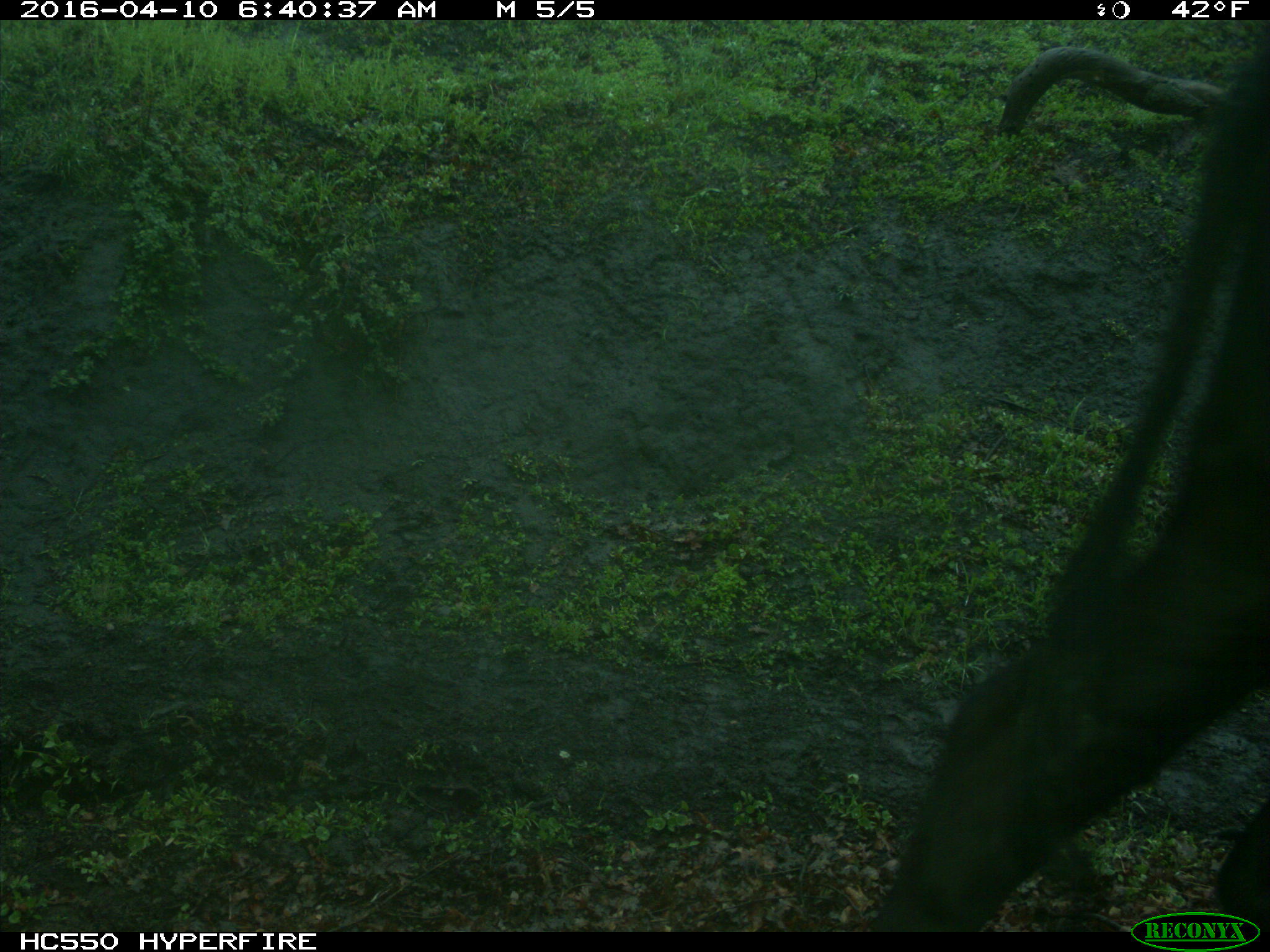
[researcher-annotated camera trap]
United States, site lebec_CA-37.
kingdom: Animalia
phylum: Chordata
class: Mammalia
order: Artiodactyla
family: Bovidae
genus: Bos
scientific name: Bos taurus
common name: domestic cow